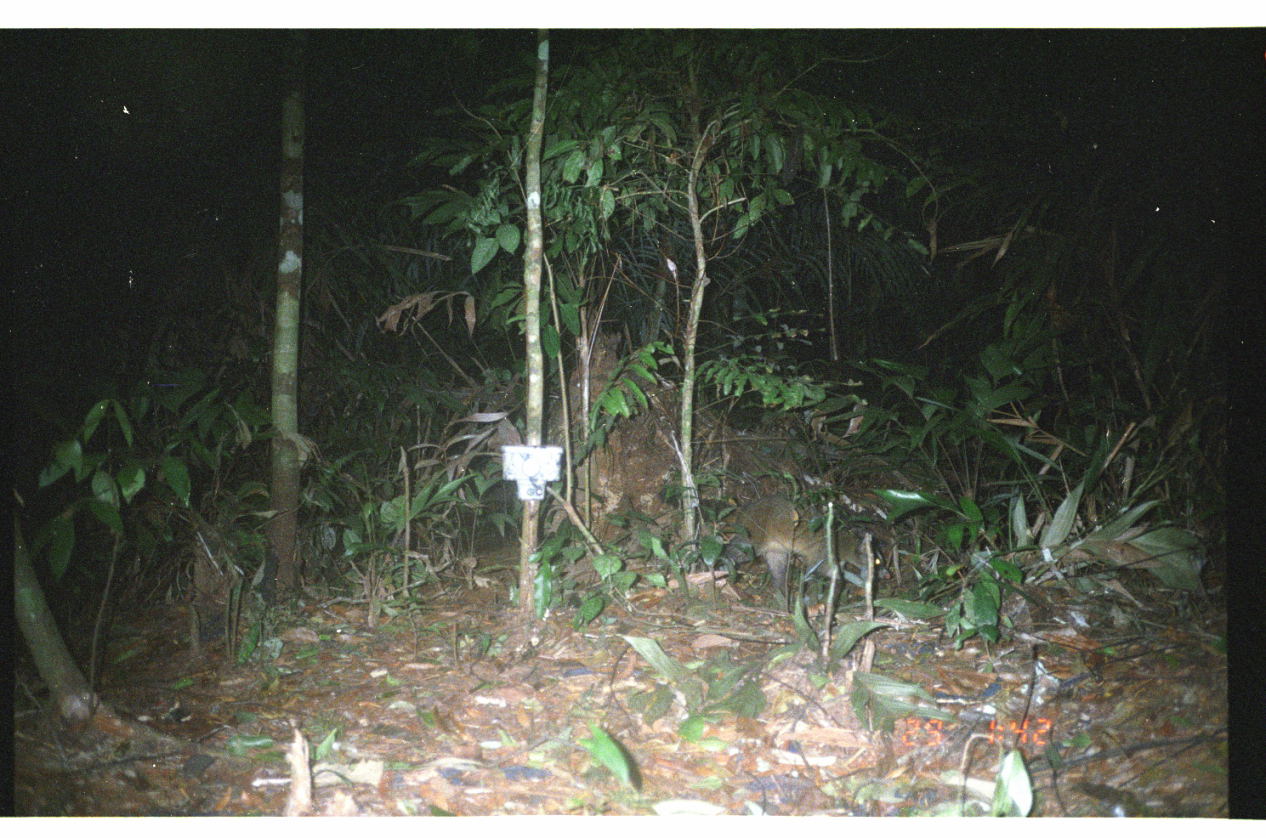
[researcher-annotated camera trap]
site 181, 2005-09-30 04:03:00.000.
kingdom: Animalia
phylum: Chordata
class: Mammalia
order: Carnivora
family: Procyonidae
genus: Procyon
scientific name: Procyon cancrivorus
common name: crab-eating raccoon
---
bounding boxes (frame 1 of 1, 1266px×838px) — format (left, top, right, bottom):
procyon cancrivorus: (722, 493, 890, 604)